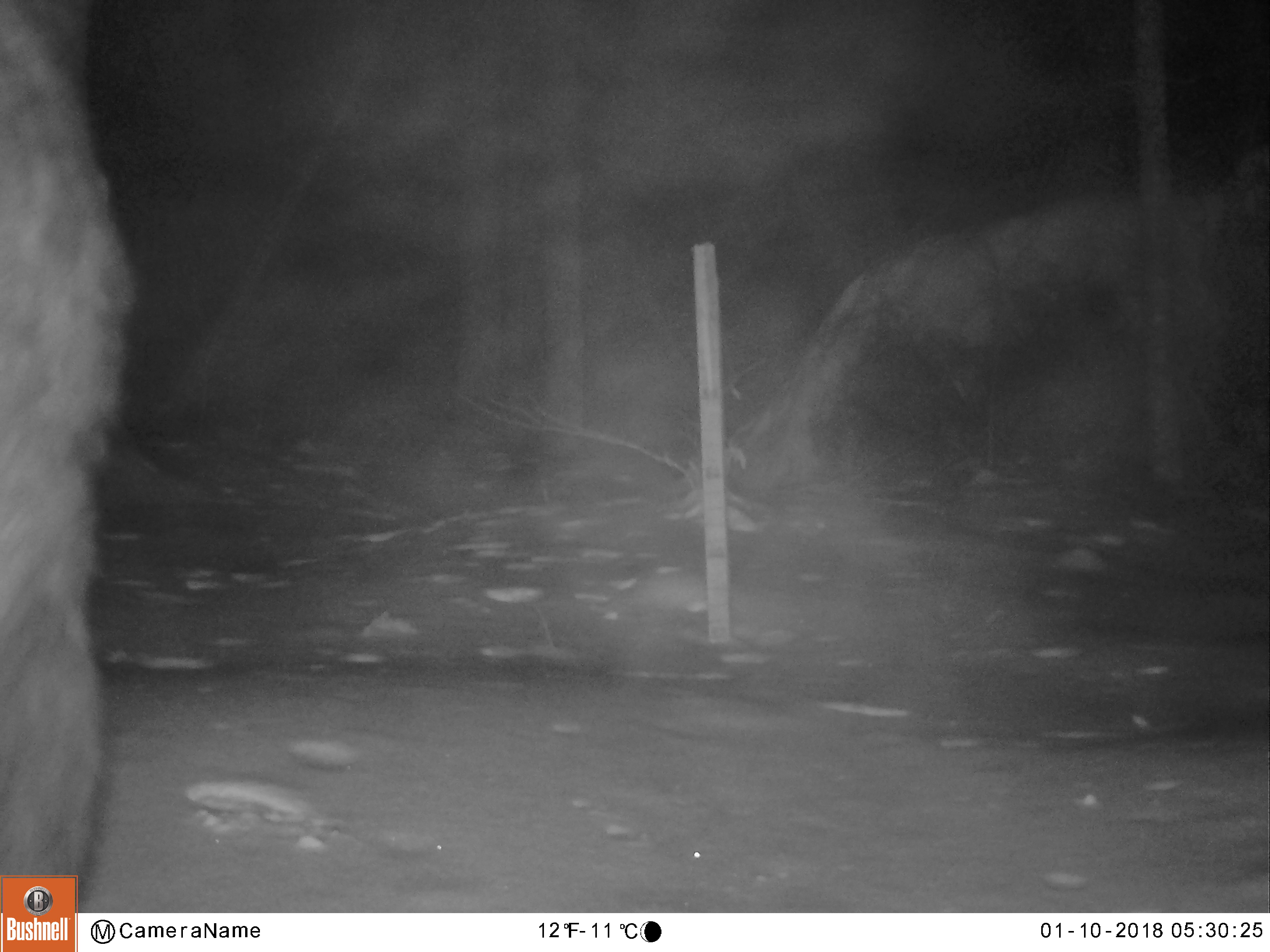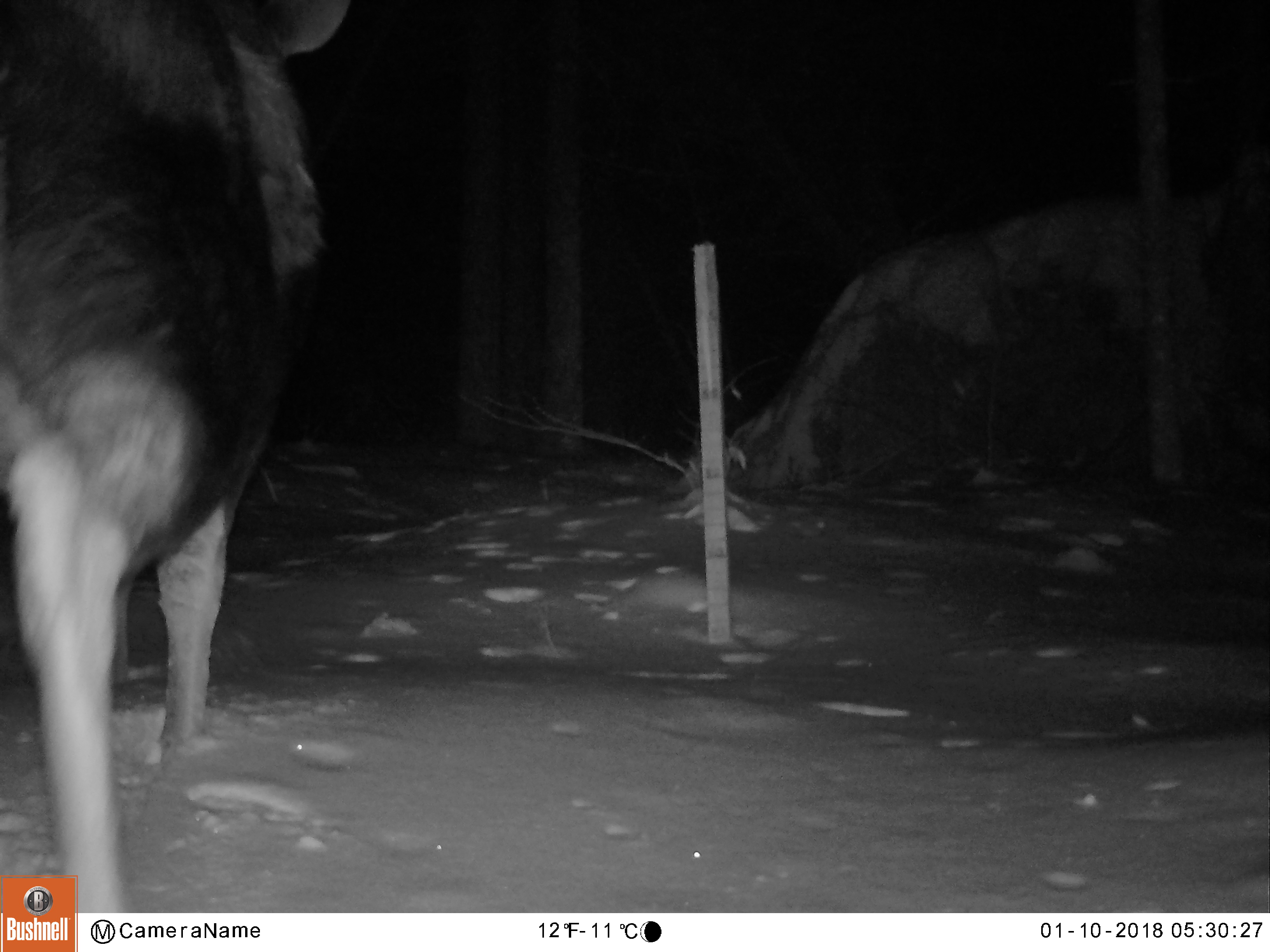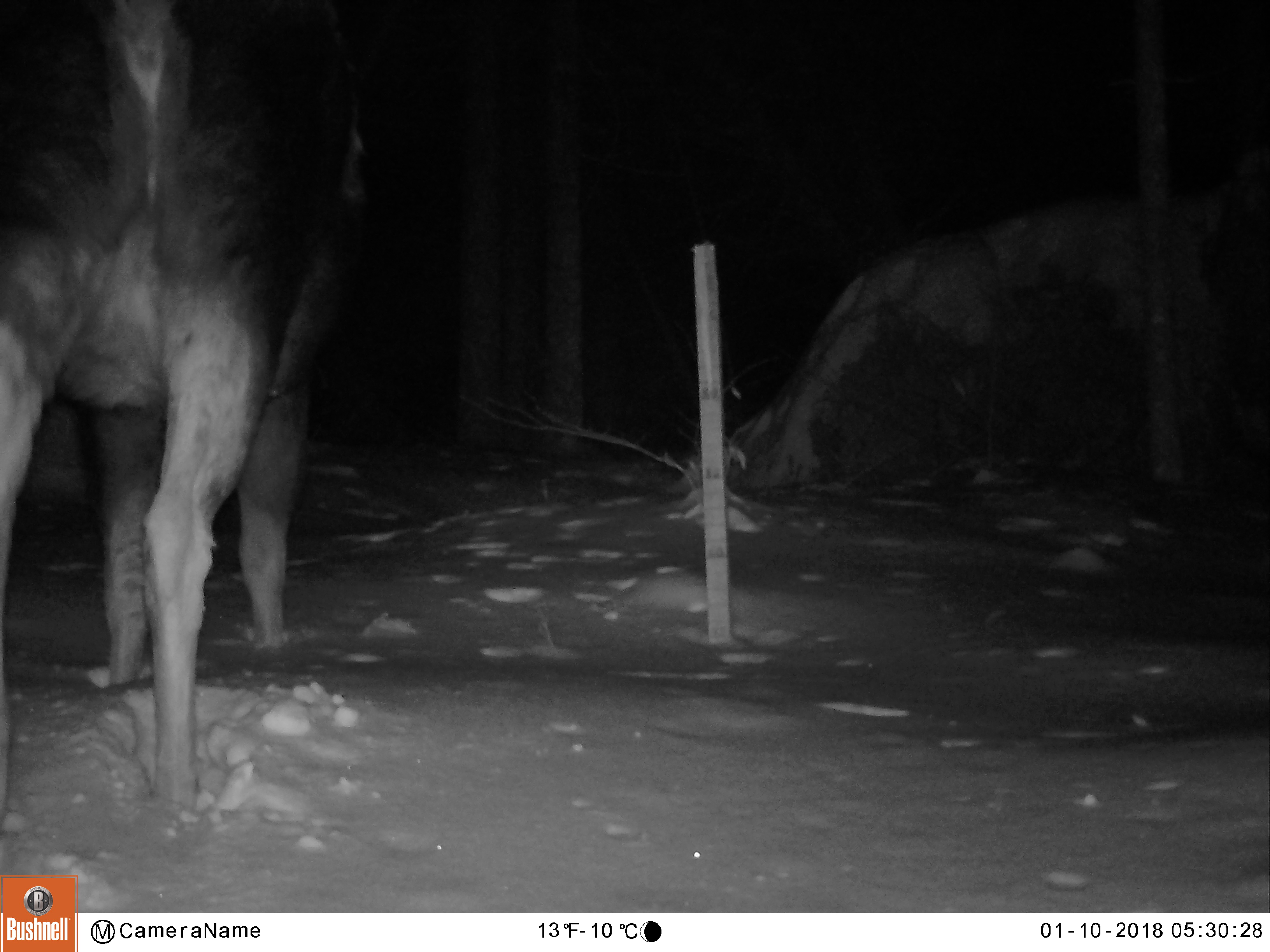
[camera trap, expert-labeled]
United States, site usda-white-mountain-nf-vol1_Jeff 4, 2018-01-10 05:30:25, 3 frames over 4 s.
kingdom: Animalia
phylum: Chordata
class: Mammalia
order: Artiodactyla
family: Cervidae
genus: Alces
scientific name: Alces alces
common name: moose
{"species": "moose (Alces alces)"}